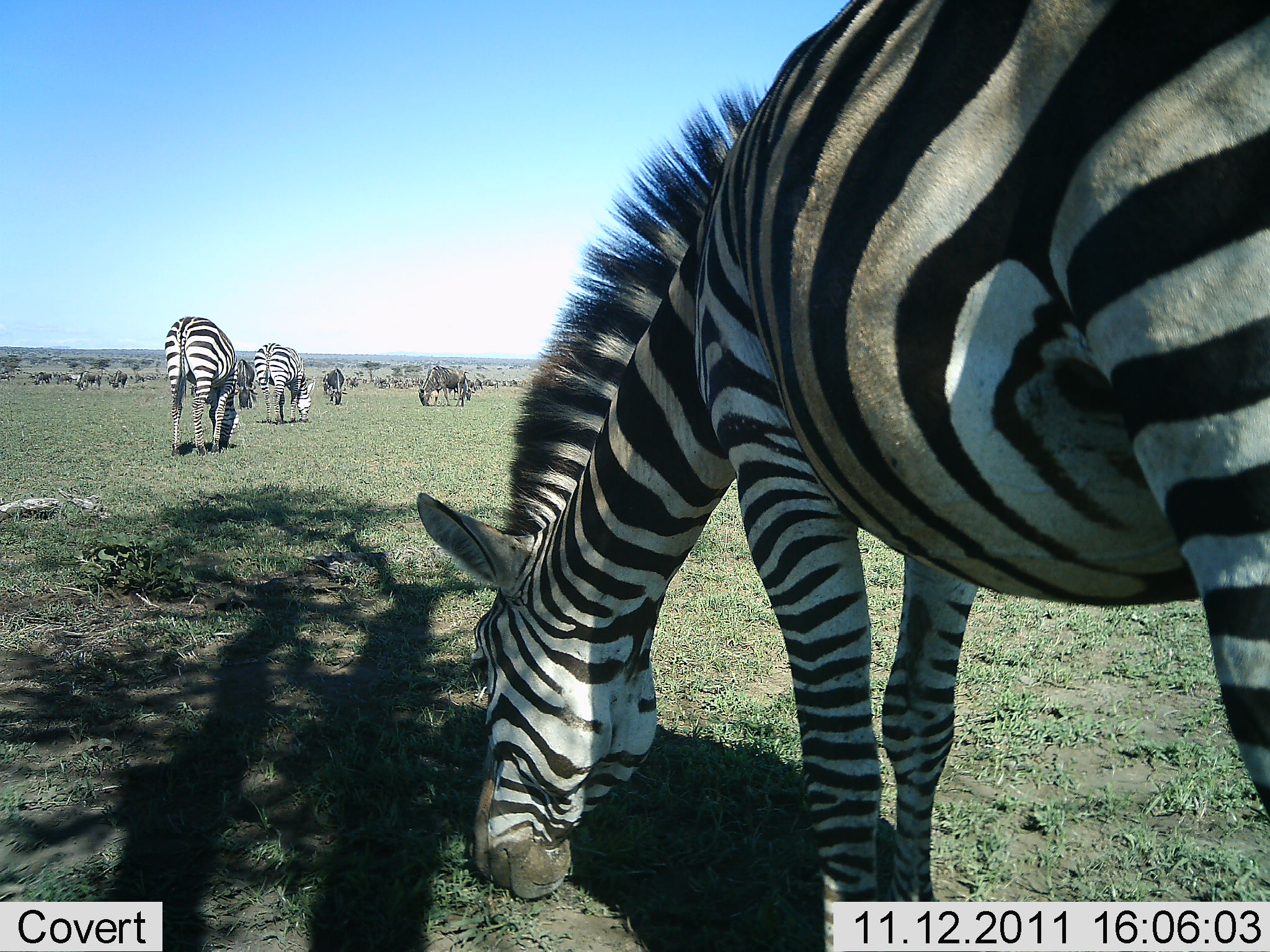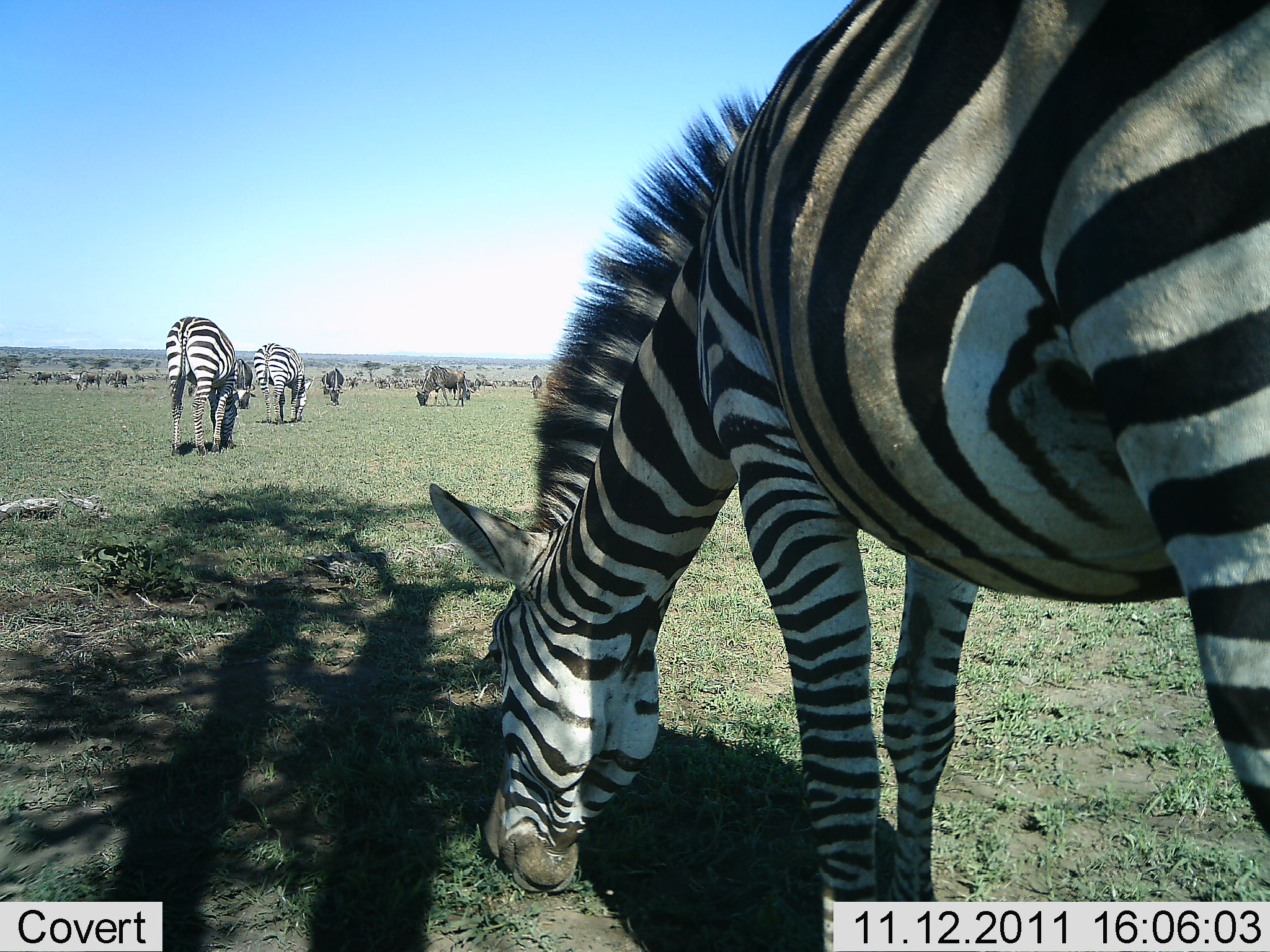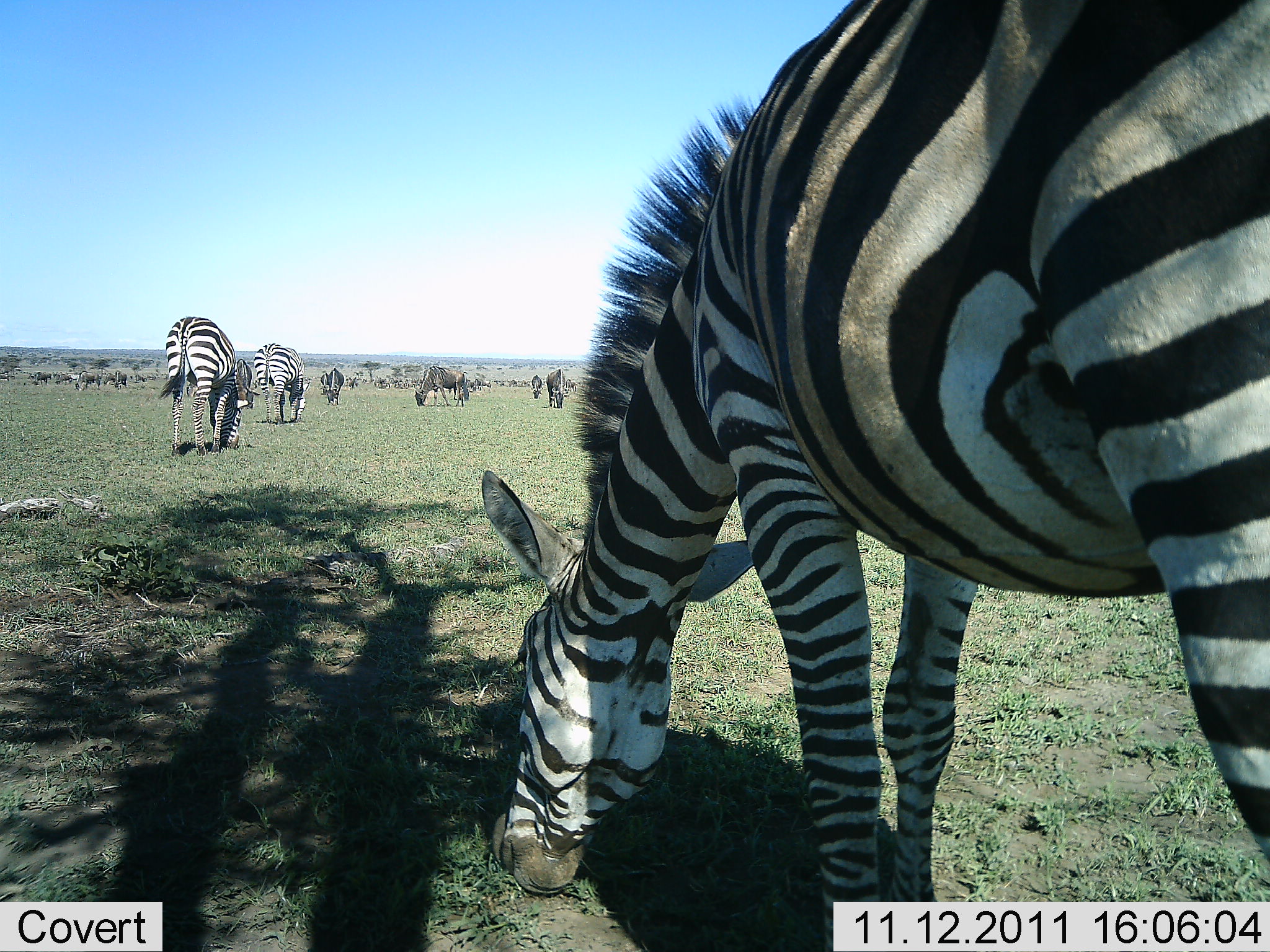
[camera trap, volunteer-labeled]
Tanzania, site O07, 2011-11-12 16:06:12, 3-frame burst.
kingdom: Animalia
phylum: Chordata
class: Mammalia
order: Artiodactyla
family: Bovidae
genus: Connochaetes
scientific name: Connochaetes taurinus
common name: blue wildebeest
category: wildebeest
Wildebeest (blue wildebeest) (Connochaetes taurinus), count 11-50. Behavior (volunteer vote fractions): standing 17%, resting 0%, moving 0%, interacting 0%. Young present (vote fraction): 0%. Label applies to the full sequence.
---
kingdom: Animalia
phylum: Chordata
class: Mammalia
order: Perissodactyla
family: Equidae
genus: Equus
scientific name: Equus quagga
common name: plains zebra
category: zebra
Zebra (plains zebra) (Equus quagga), count 3. Behavior (volunteer vote fractions): standing 18%, resting 6%, moving 12%, interacting 0%. Young present (vote fraction): 0%. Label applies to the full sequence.